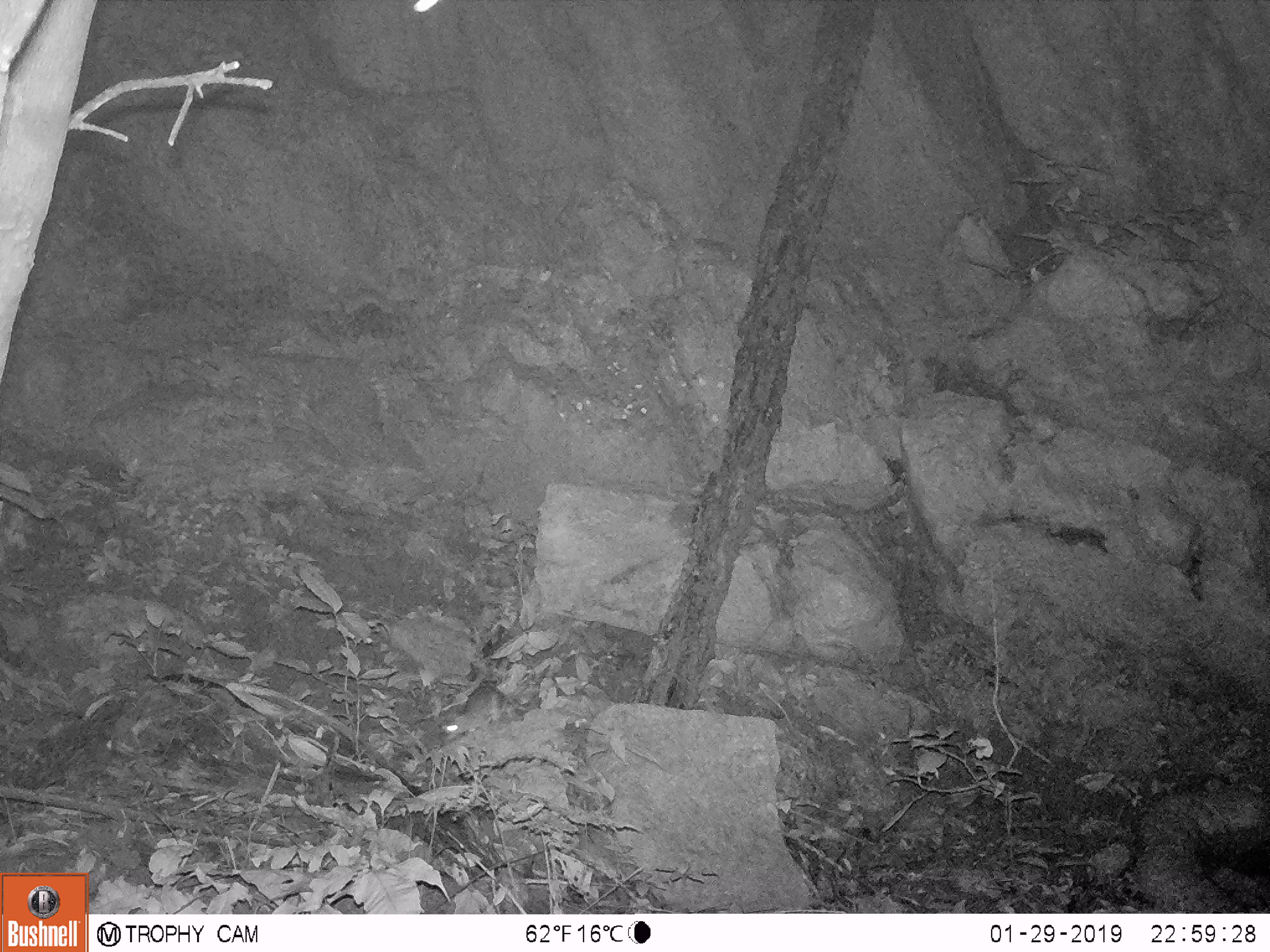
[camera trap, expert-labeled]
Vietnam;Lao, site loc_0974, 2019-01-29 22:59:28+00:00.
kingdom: Animalia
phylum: Chordata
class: Mammalia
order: Rodentia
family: Muridae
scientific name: Muridae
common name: old-world mice and rats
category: unidentified murid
Unidentified murid (old-world mice and rats) (Muridae). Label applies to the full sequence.